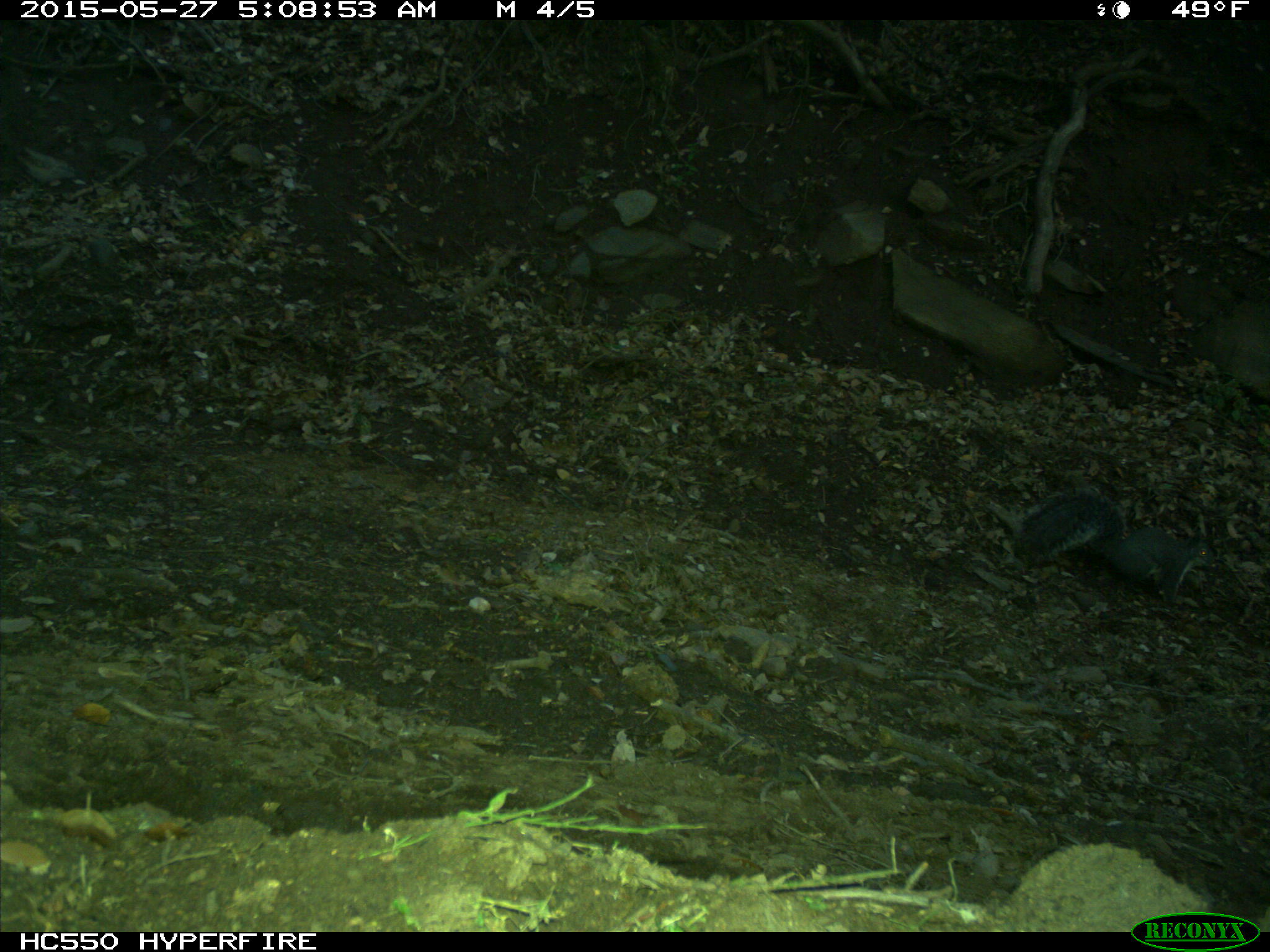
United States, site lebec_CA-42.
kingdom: Animalia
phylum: Chordata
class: Mammalia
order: Rodentia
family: Sciuridae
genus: Sciurus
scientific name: Sciurus carolinensis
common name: eastern gray squirrel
Sciurus carolinensis (eastern gray squirrel).